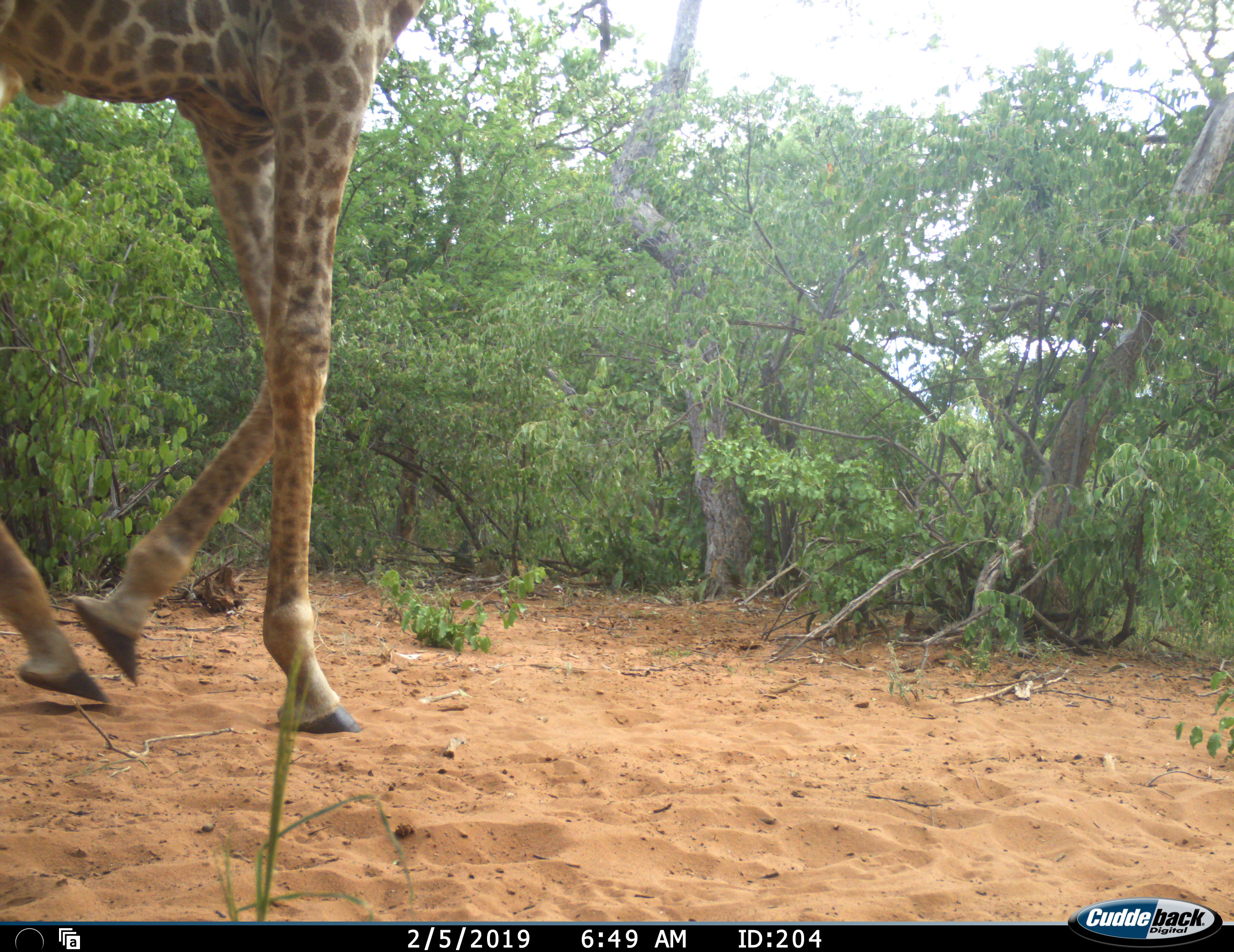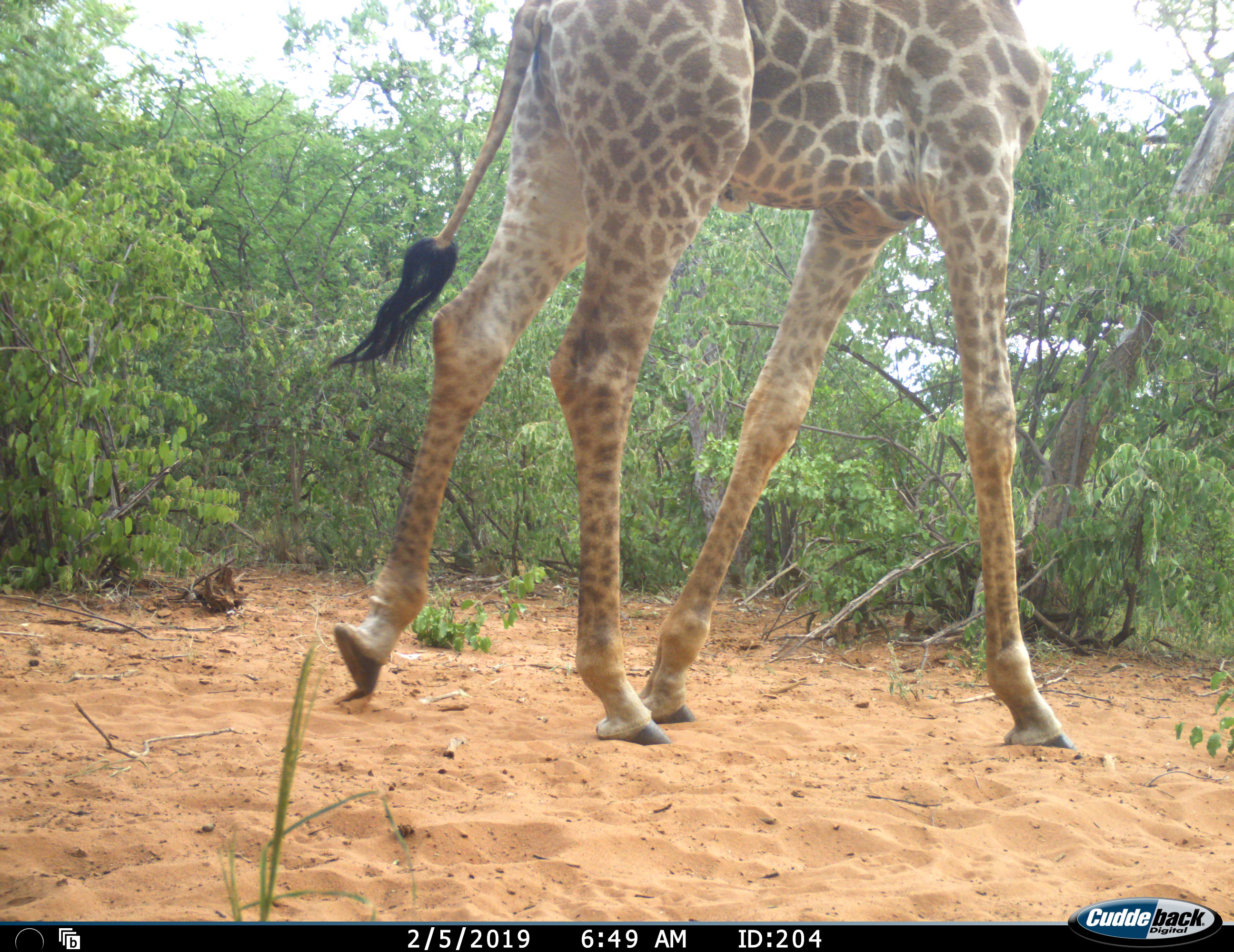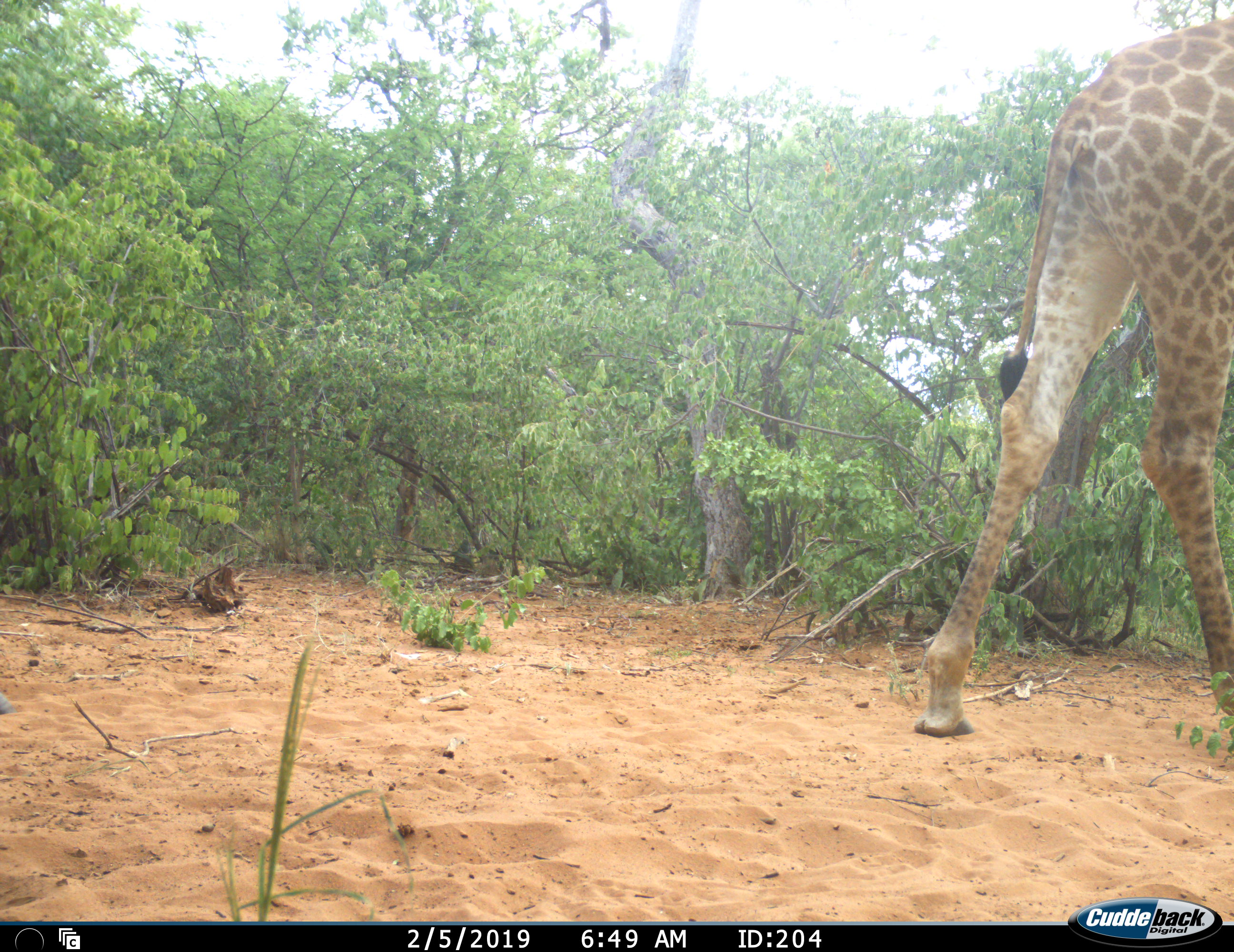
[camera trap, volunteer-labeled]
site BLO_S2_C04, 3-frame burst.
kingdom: Animalia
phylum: Chordata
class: Mammalia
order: Artiodactyla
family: Giraffidae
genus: Giraffa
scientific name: Giraffa camelopardalis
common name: giraffe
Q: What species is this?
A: Giraffe (Giraffa camelopardalis).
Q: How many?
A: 1.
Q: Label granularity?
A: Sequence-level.